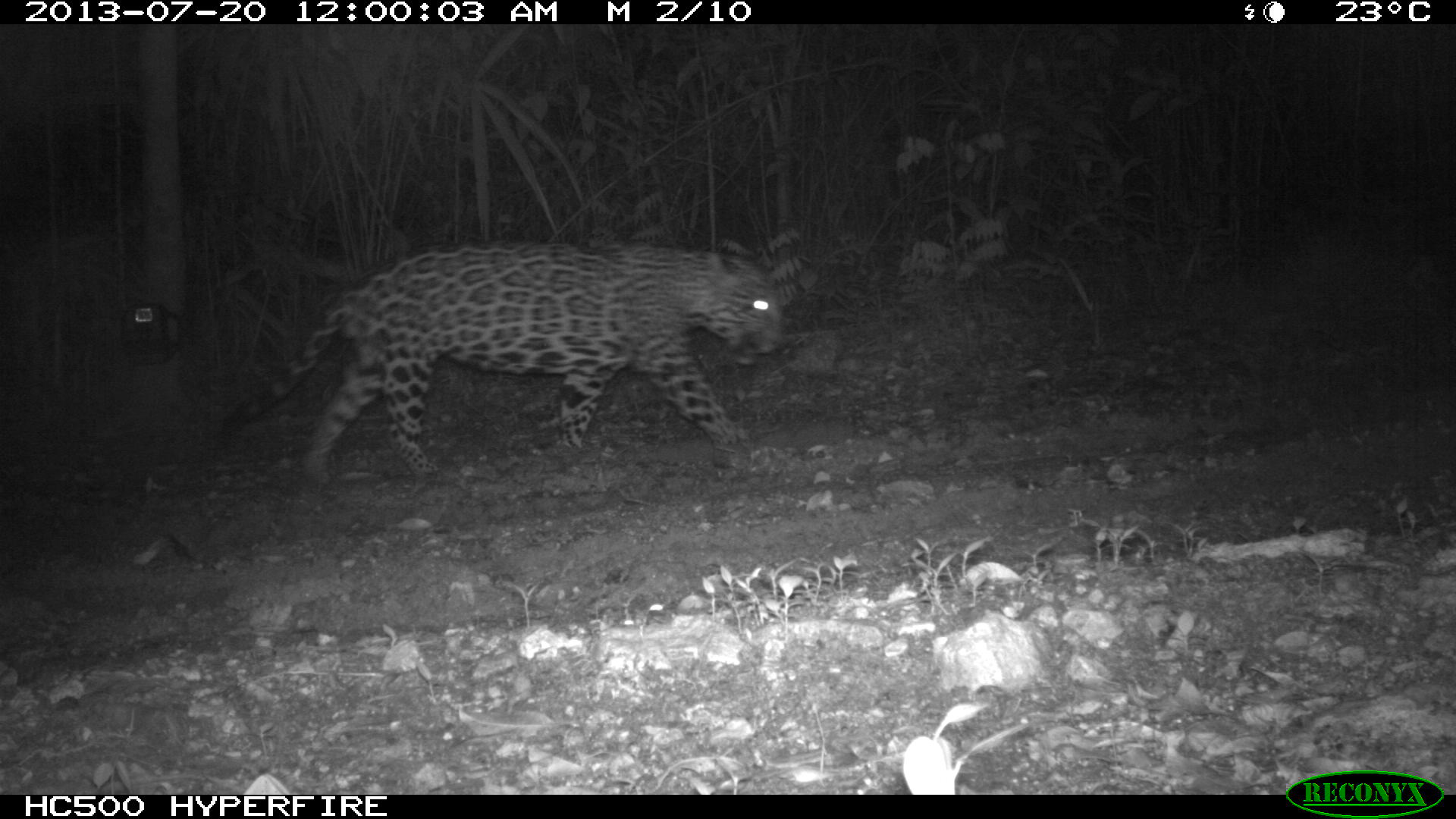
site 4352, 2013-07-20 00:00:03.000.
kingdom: Animalia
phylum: Chordata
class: Mammalia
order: Carnivora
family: Felidae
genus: Panthera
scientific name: Panthera onca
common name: jaguar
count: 1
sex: male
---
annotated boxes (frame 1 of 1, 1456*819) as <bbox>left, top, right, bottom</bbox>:
panthera onca: <bbox>222, 241, 783, 484</bbox>